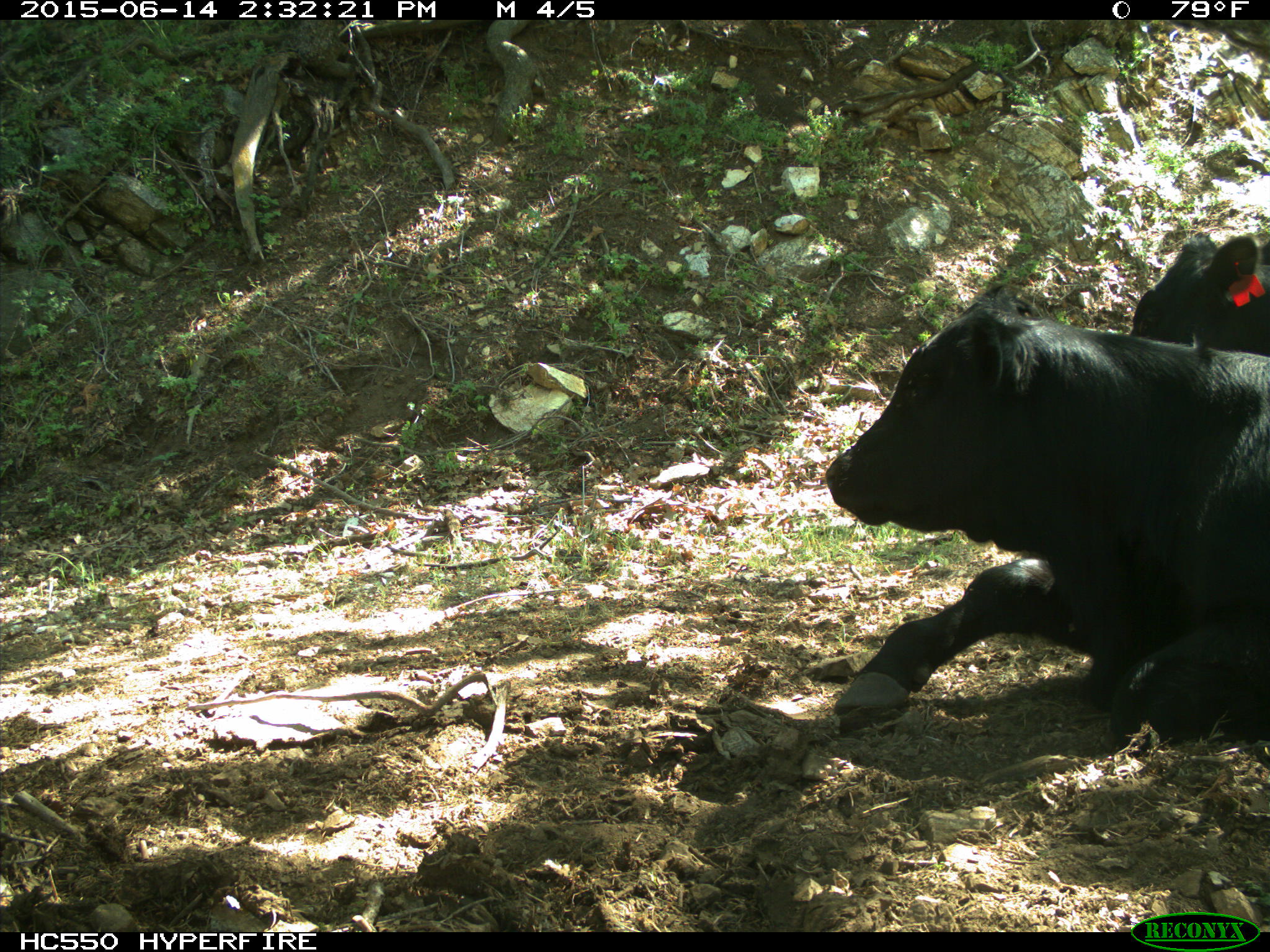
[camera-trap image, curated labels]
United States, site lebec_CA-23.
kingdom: Animalia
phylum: Chordata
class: Mammalia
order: Artiodactyla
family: Bovidae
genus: Bos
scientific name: Bos taurus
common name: domestic cow